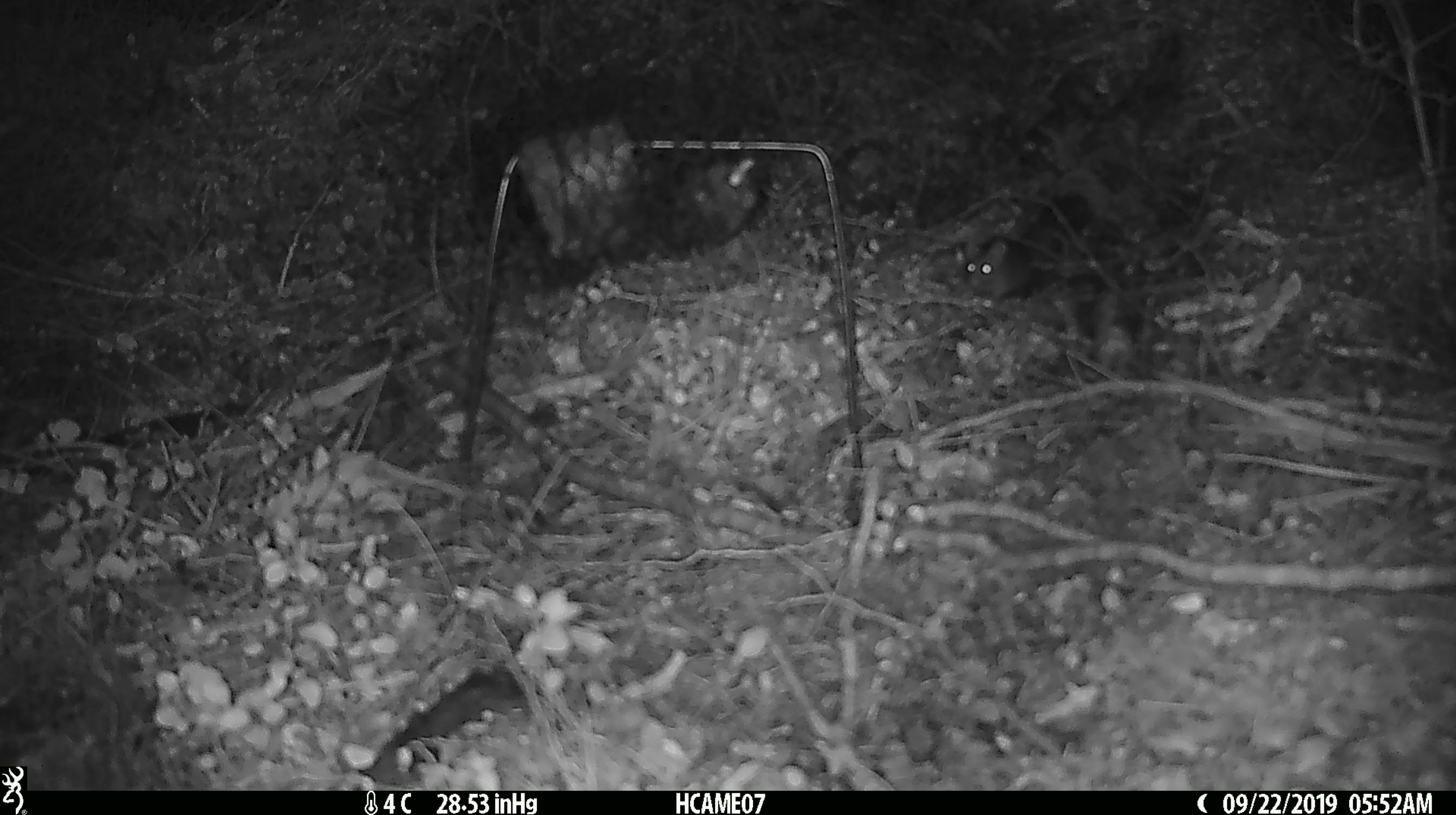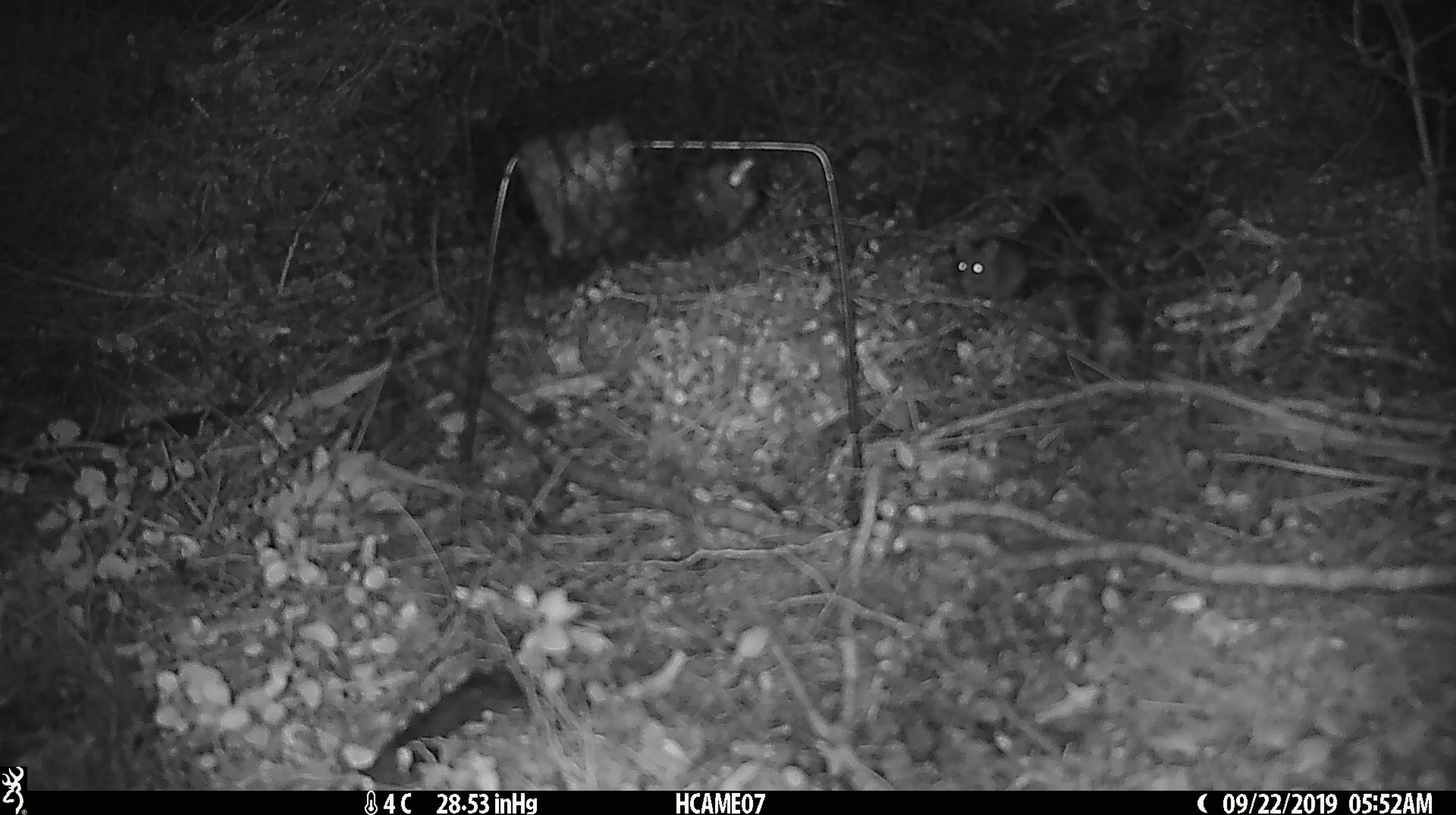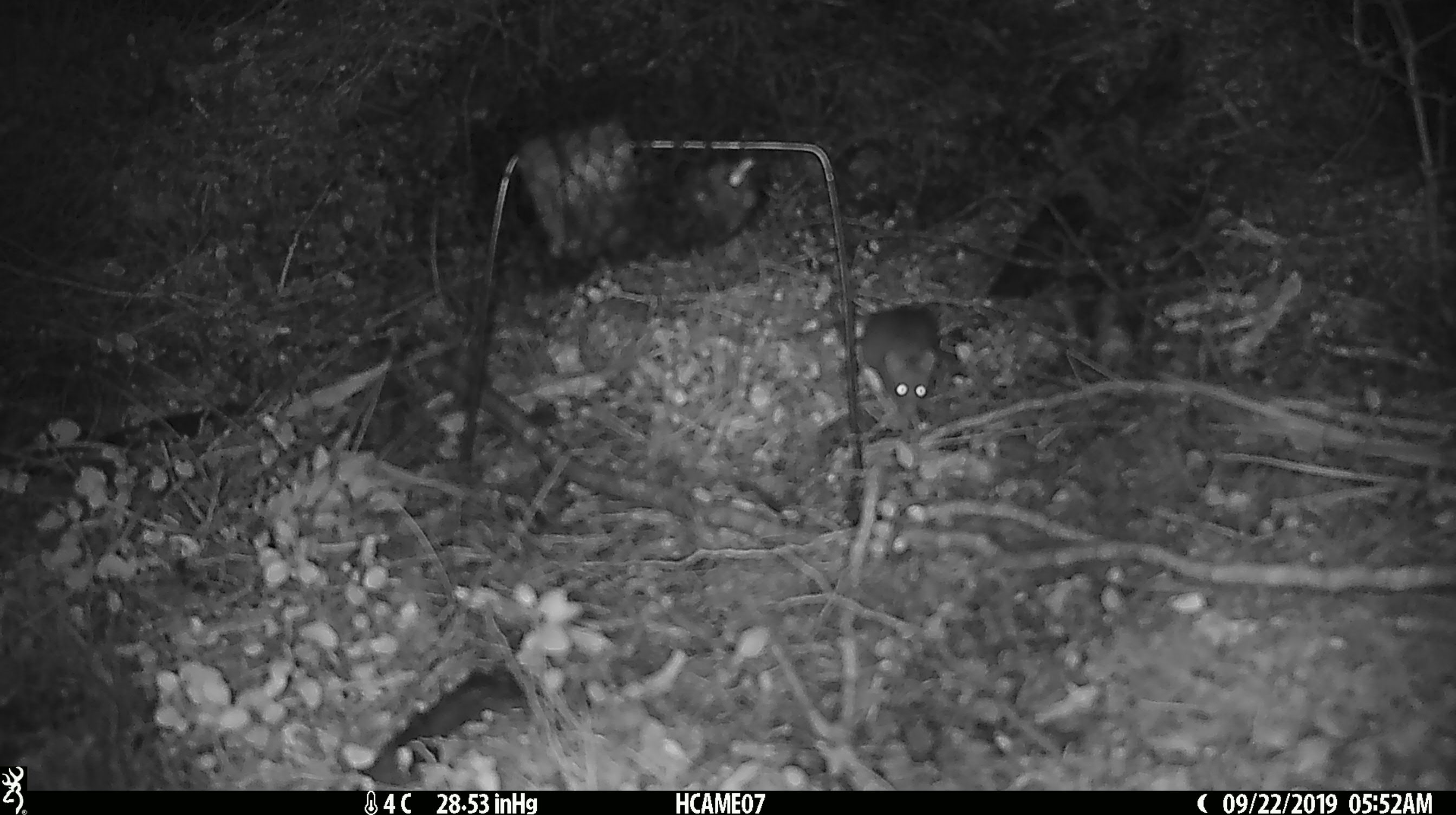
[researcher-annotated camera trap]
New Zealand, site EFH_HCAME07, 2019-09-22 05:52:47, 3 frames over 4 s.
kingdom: Animalia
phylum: Chordata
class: Mammalia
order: Rodentia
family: Muridae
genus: Mus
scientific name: Mus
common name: mouse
Mouse (Mus).